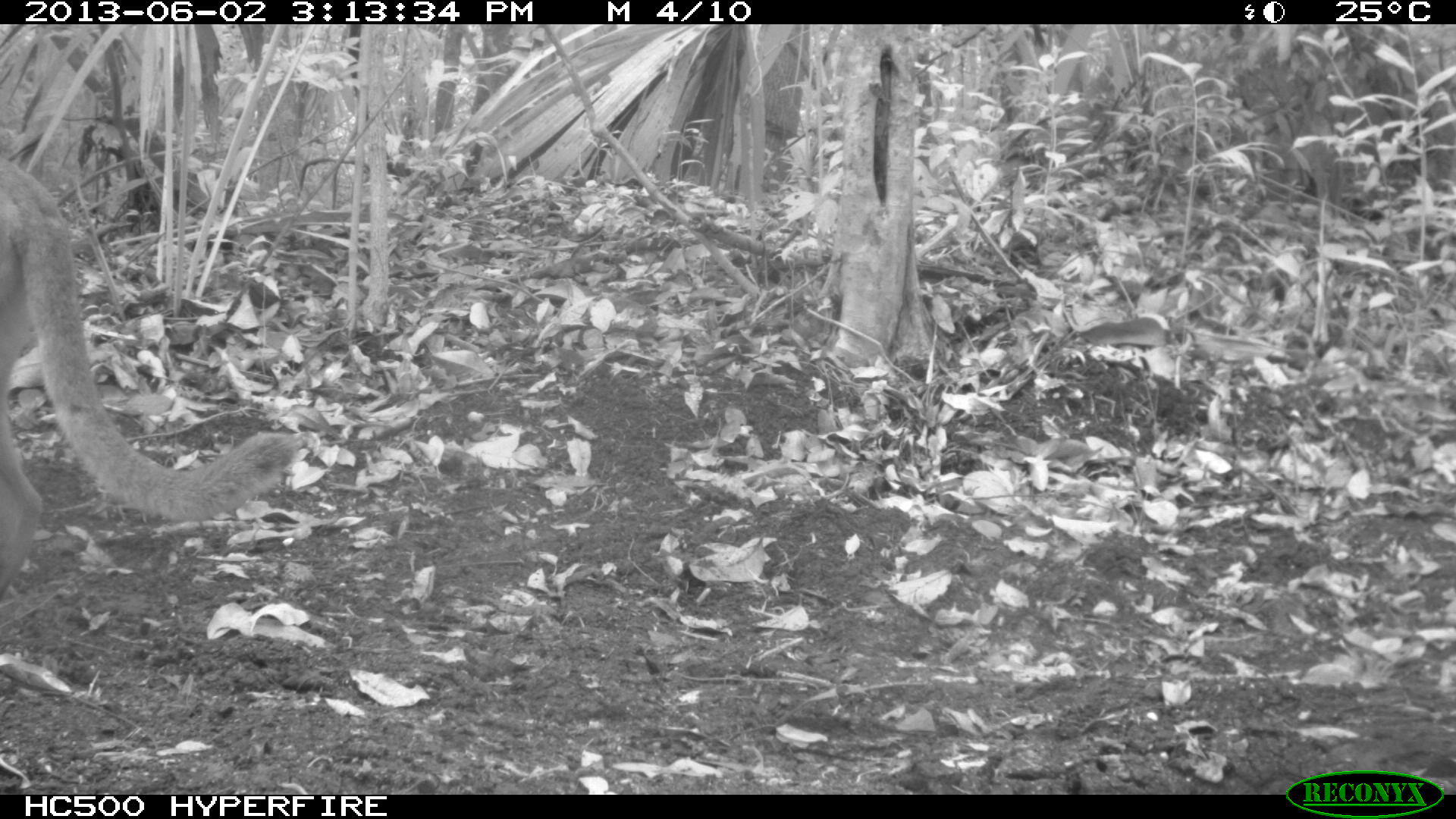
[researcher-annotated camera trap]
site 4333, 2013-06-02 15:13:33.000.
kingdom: Animalia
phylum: Chordata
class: Mammalia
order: Carnivora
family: Felidae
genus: Puma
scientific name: Puma concolor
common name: mountain lion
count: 1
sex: female